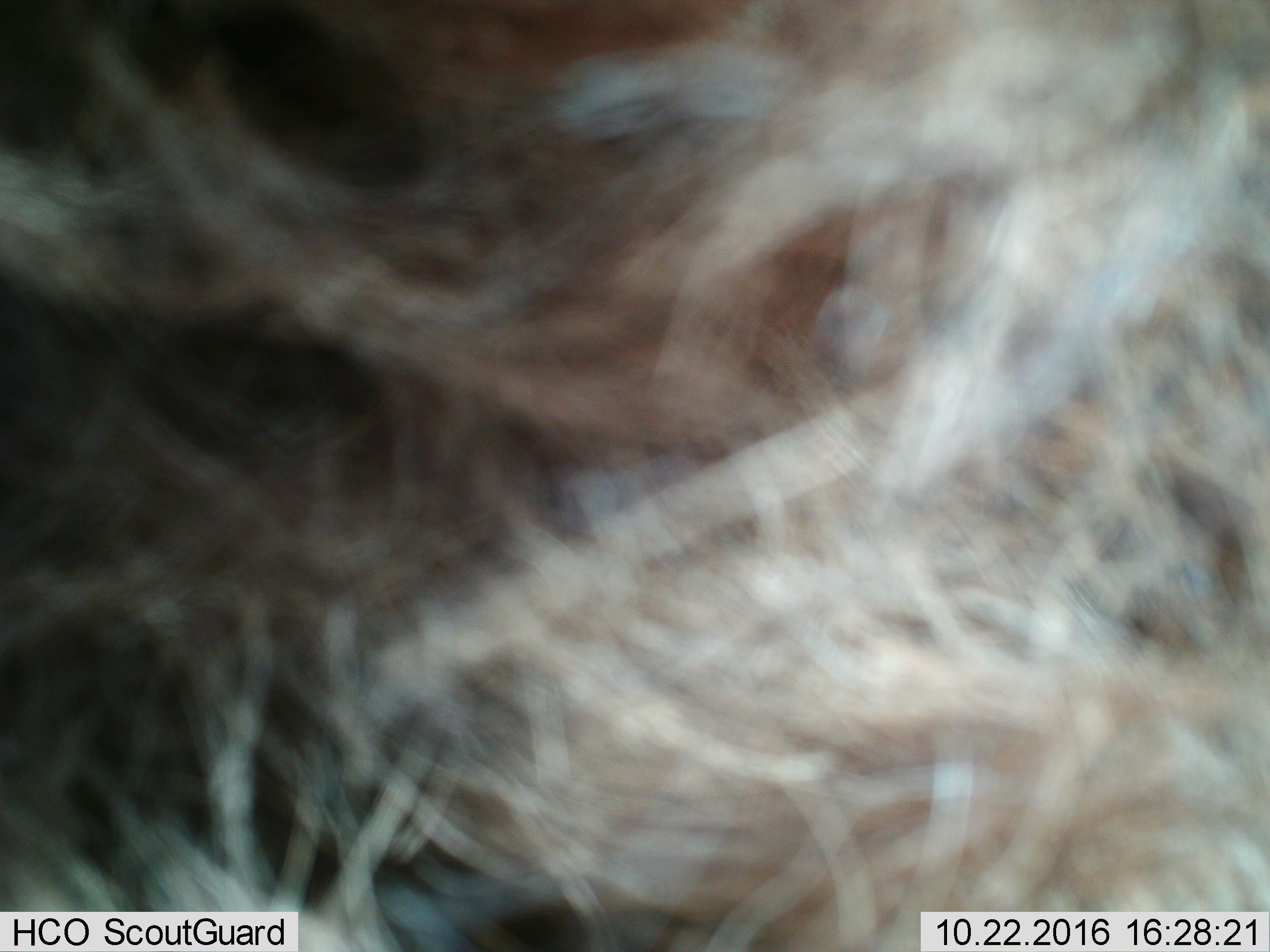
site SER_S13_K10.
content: unidentified animal